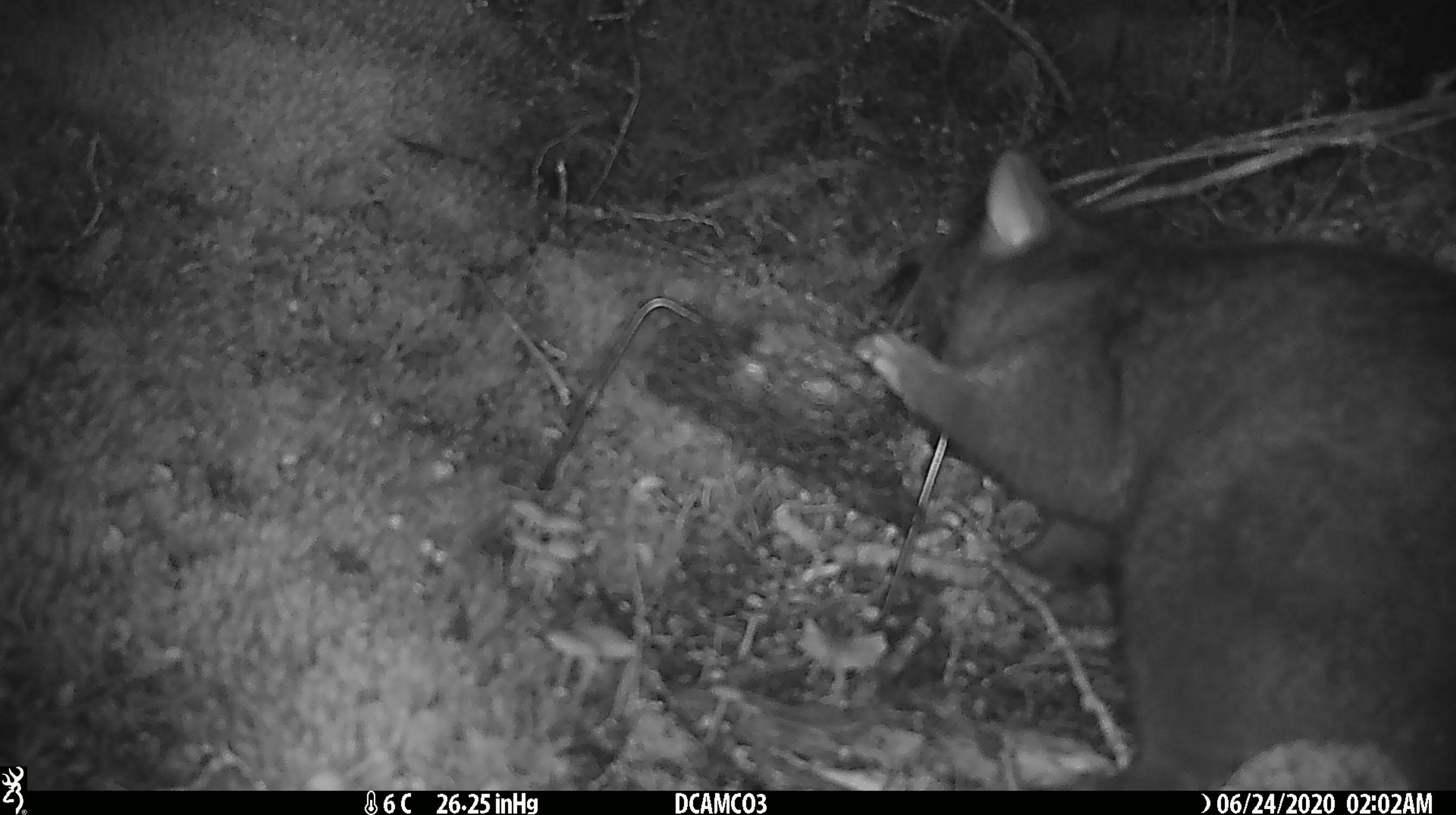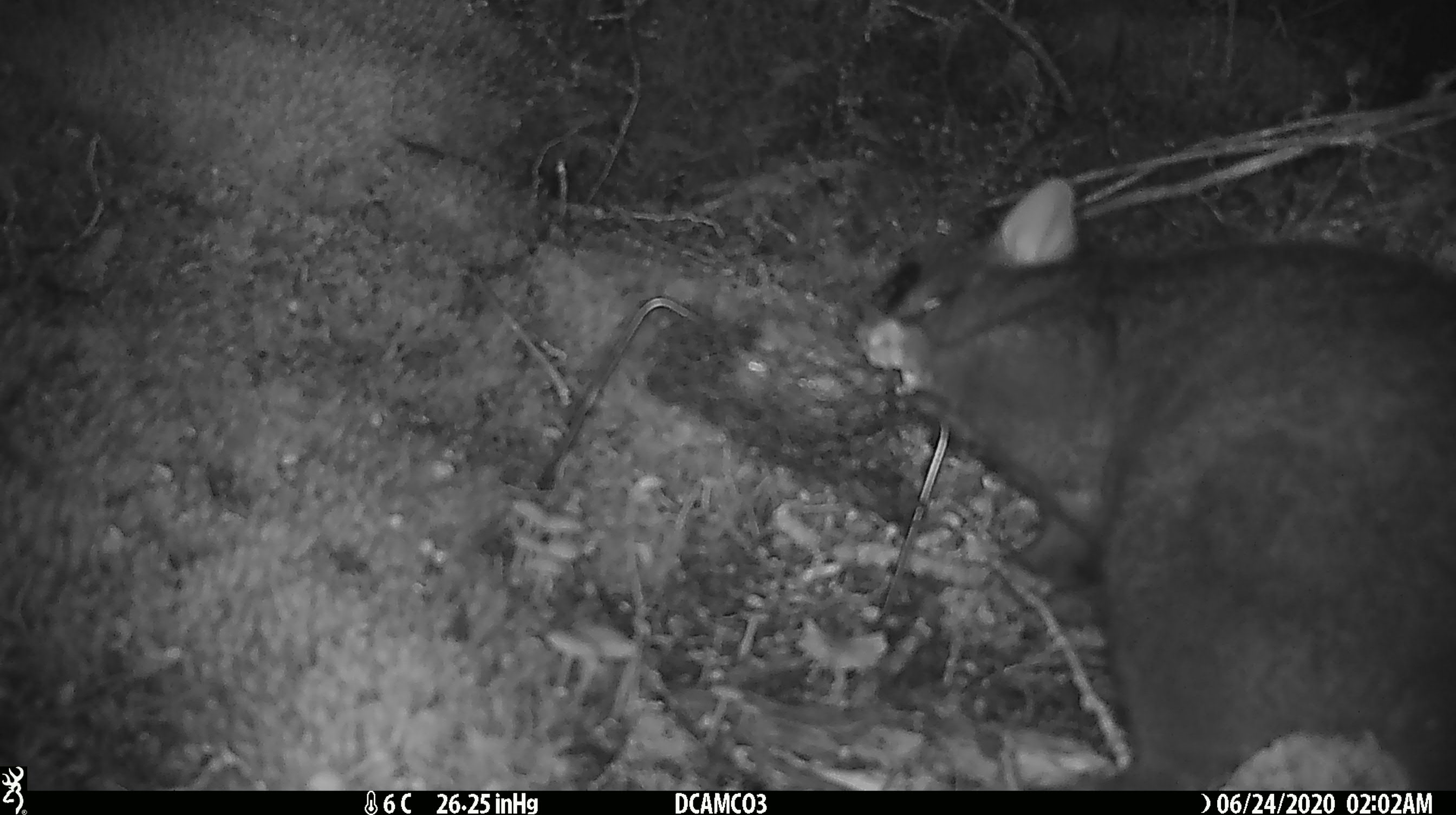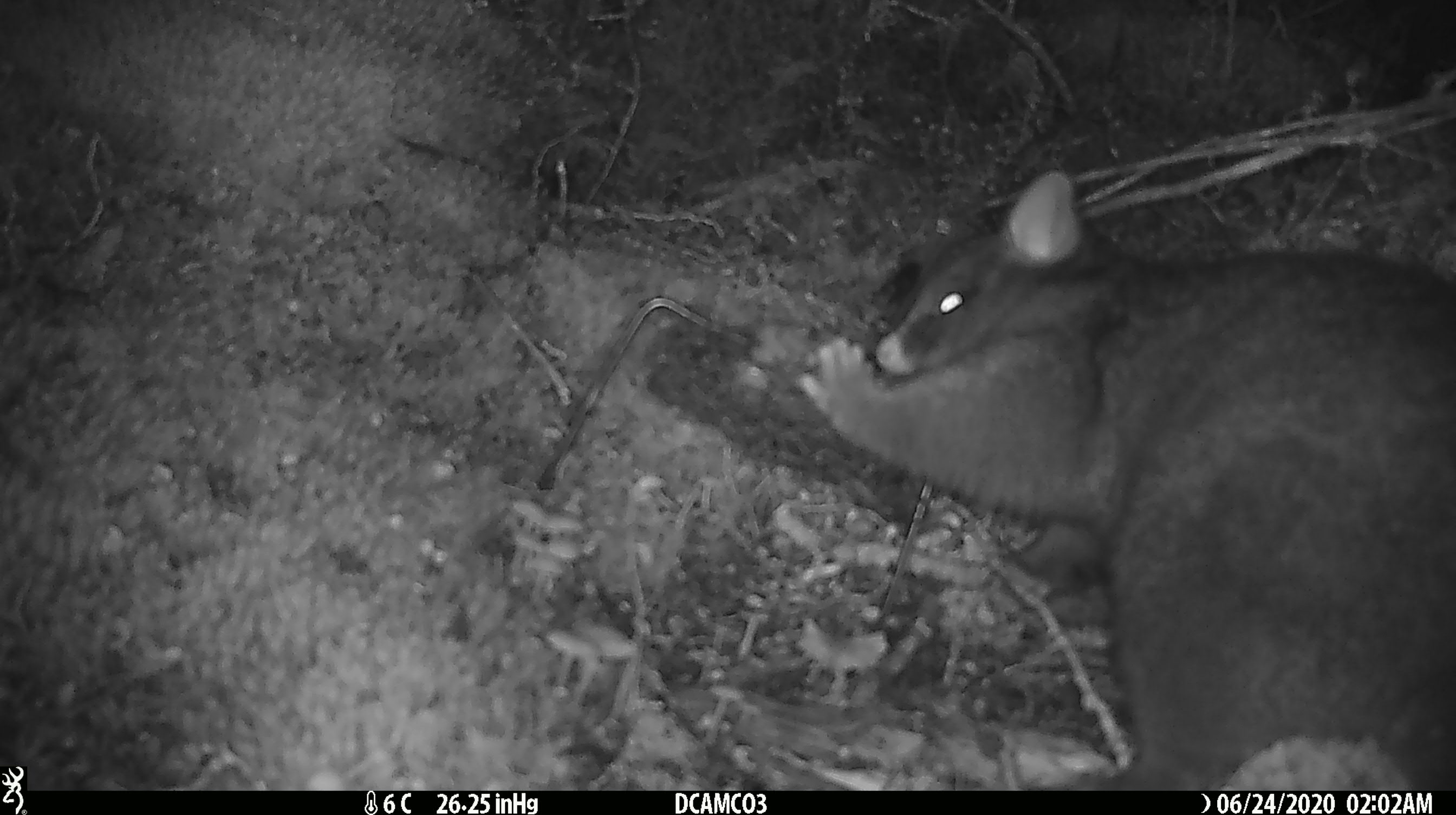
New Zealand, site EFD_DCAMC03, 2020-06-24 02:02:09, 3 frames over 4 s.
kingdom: Animalia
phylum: Chordata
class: Mammalia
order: Diprotodontia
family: Phalangeridae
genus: Trichosurus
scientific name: Trichosurus vulpecula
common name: common brushtail possum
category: possum